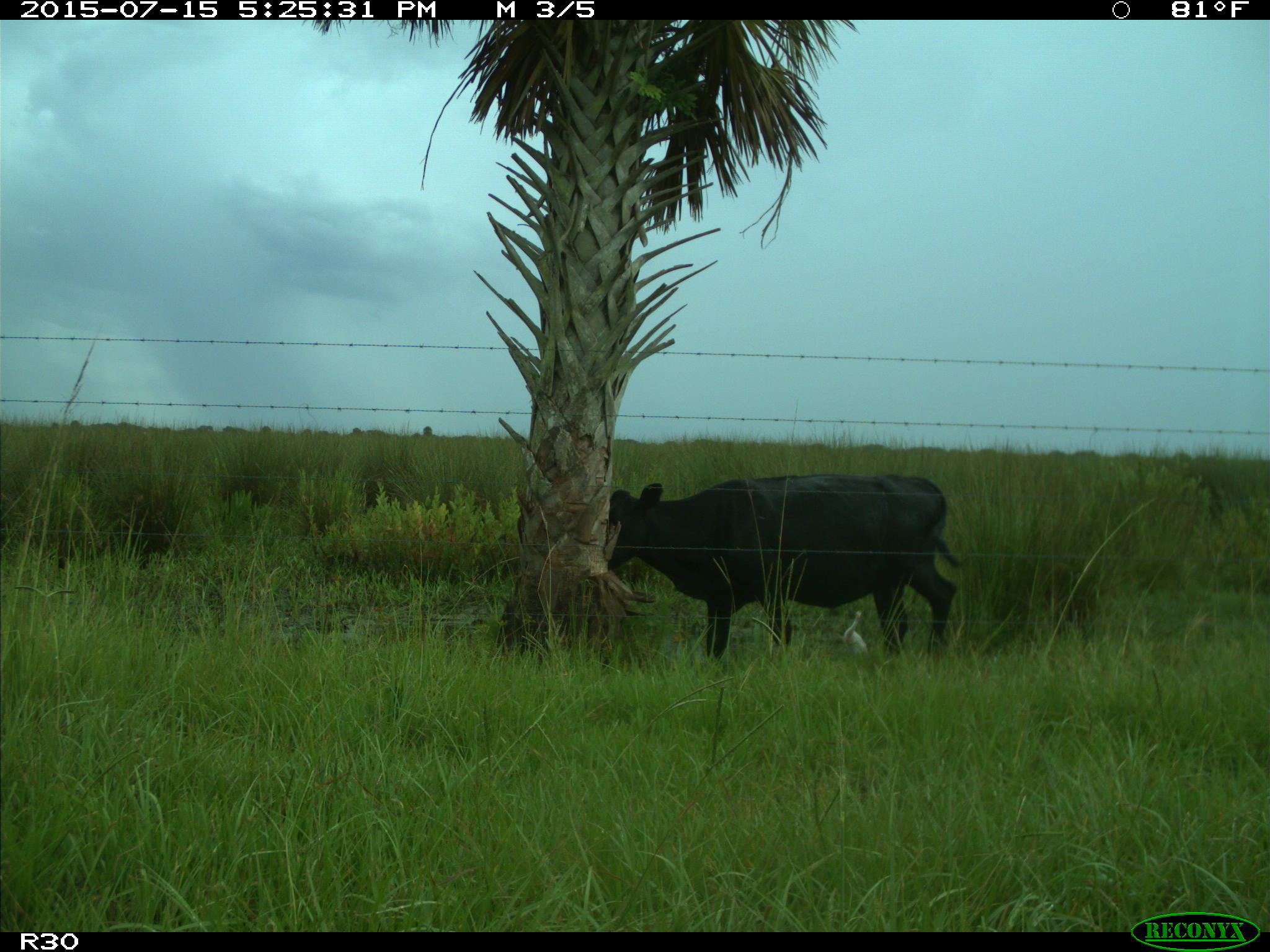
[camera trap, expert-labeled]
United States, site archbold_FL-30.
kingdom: Animalia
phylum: Chordata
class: Mammalia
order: Artiodactyla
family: Bovidae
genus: Bos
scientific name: Bos taurus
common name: domestic cow